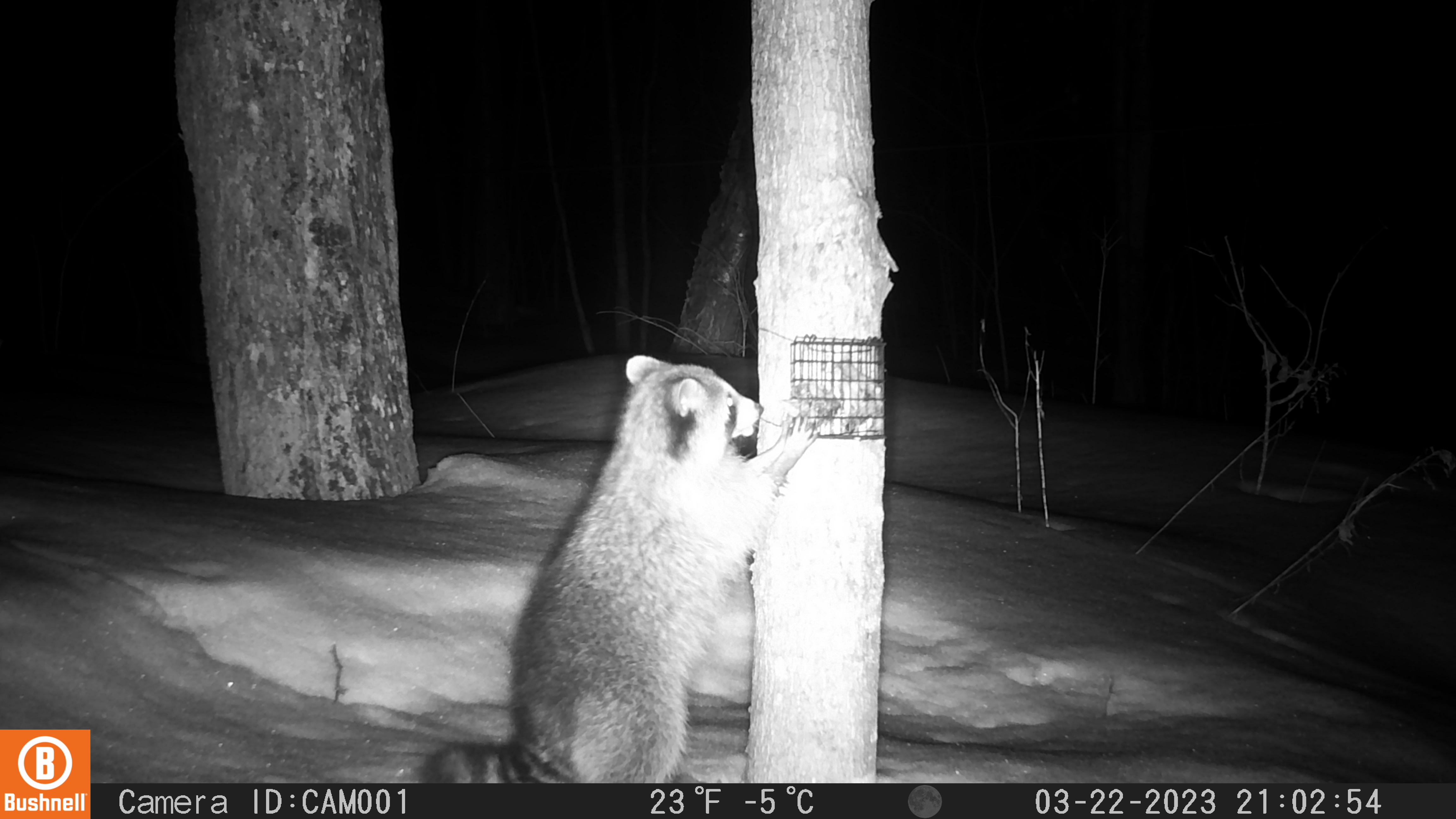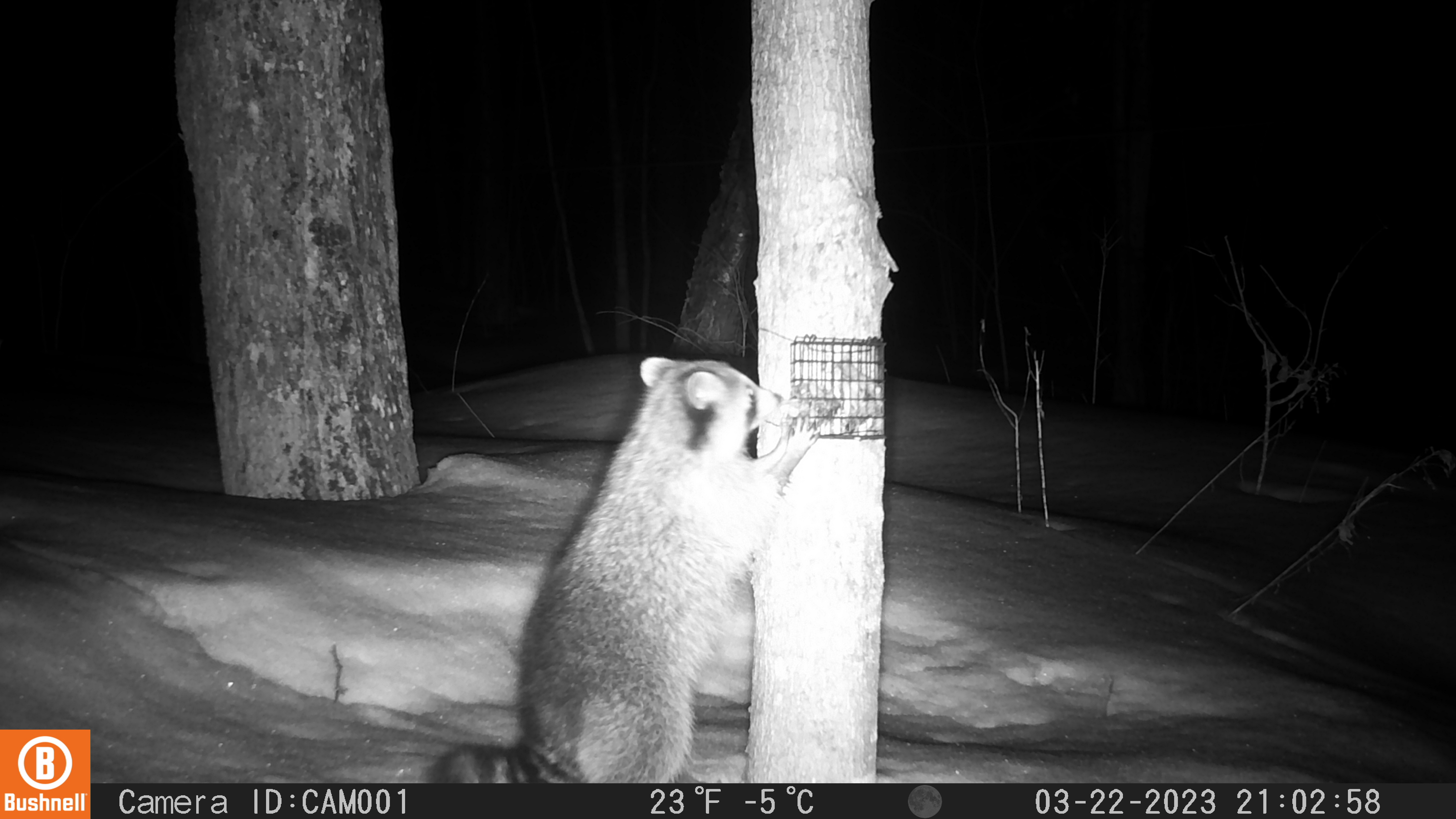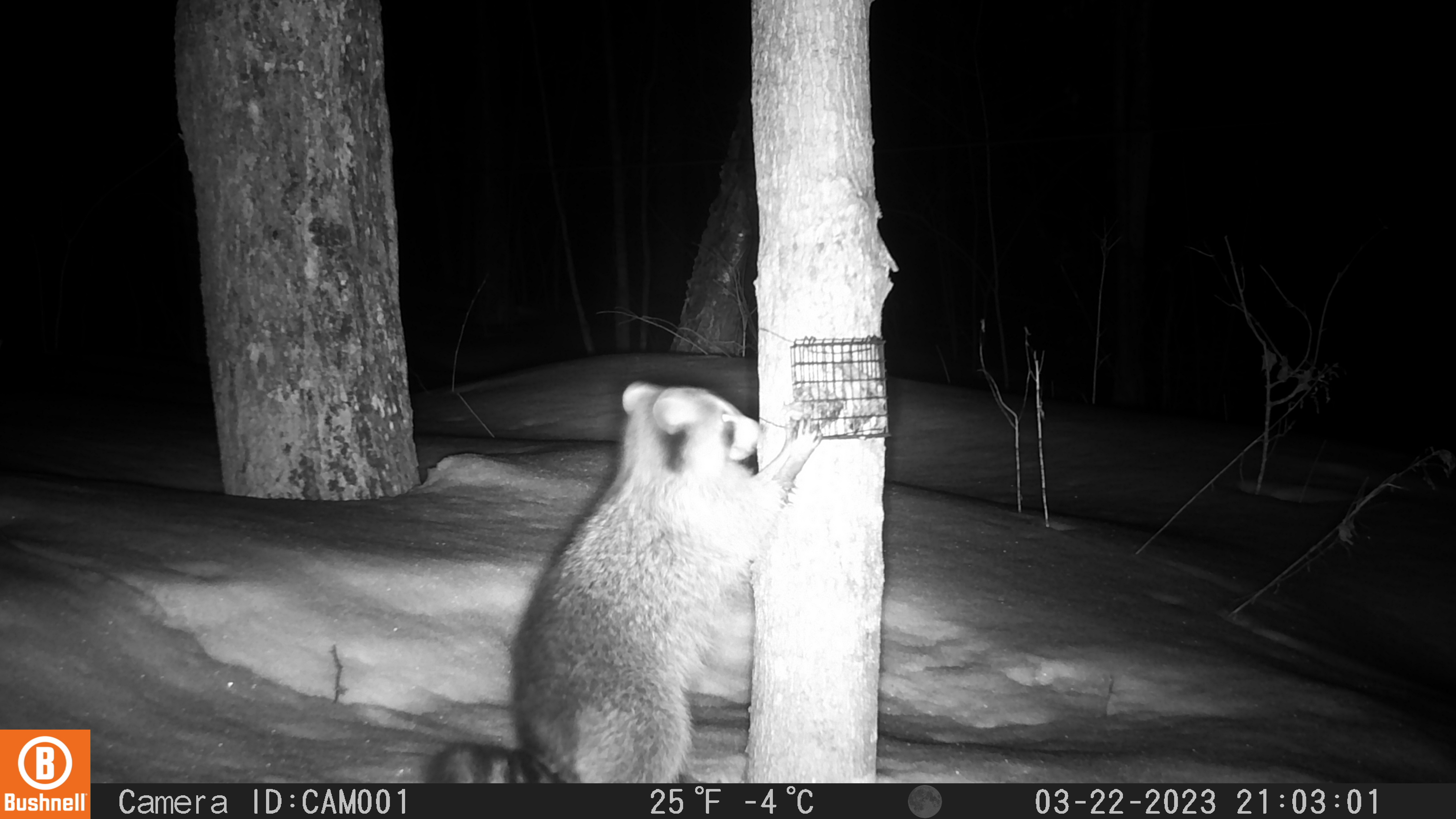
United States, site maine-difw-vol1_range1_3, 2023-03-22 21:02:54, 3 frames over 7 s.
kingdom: Animalia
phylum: Chordata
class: Mammalia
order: Carnivora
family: Procyonidae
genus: Procyon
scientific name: Procyon lotor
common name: raccoon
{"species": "raccoon (Procyon lotor)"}